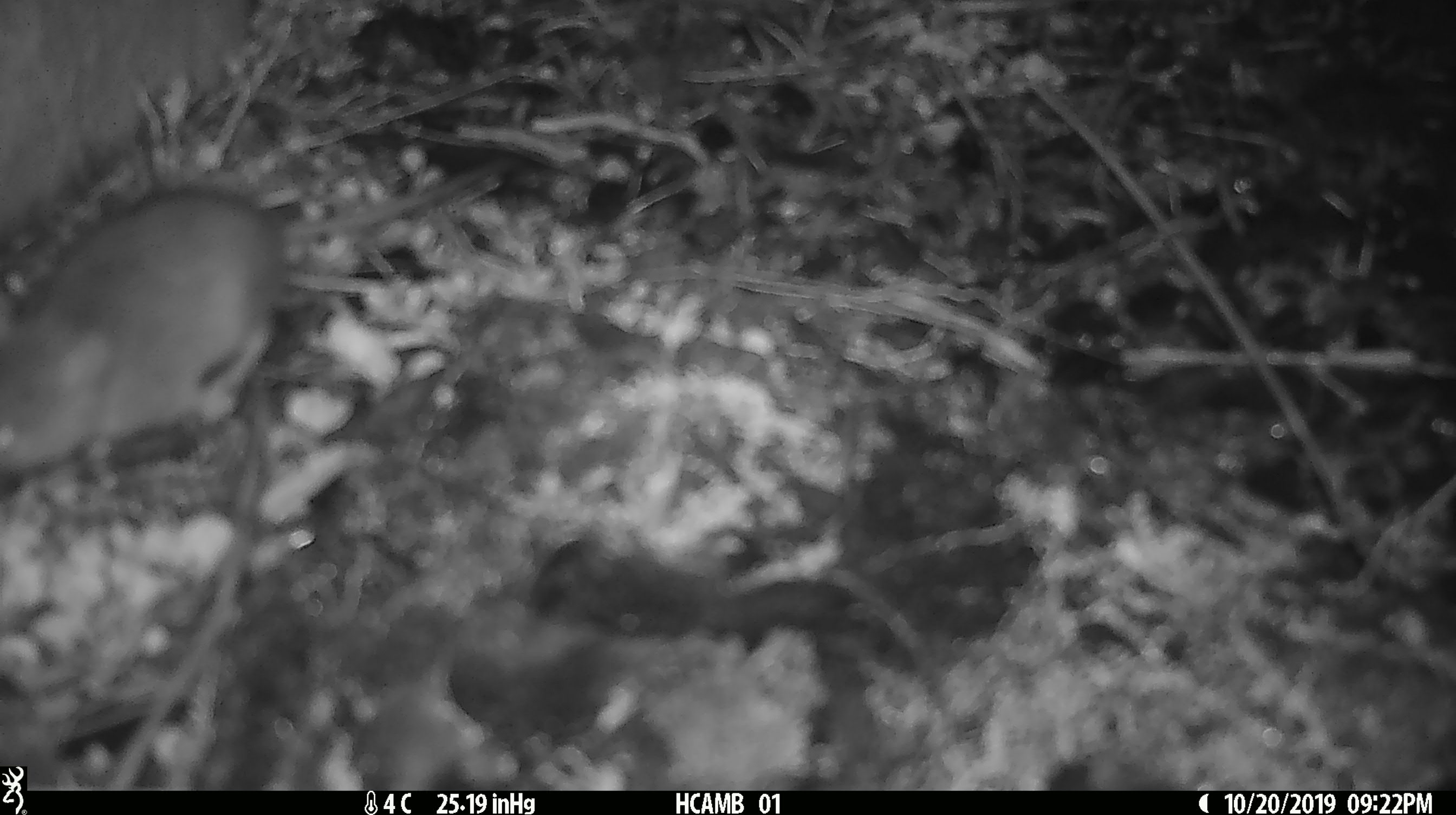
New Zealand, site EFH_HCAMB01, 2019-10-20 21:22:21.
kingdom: Animalia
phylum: Chordata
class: Mammalia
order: Rodentia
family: Muridae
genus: Mus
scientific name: Mus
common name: mouse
Mouse (Mus).